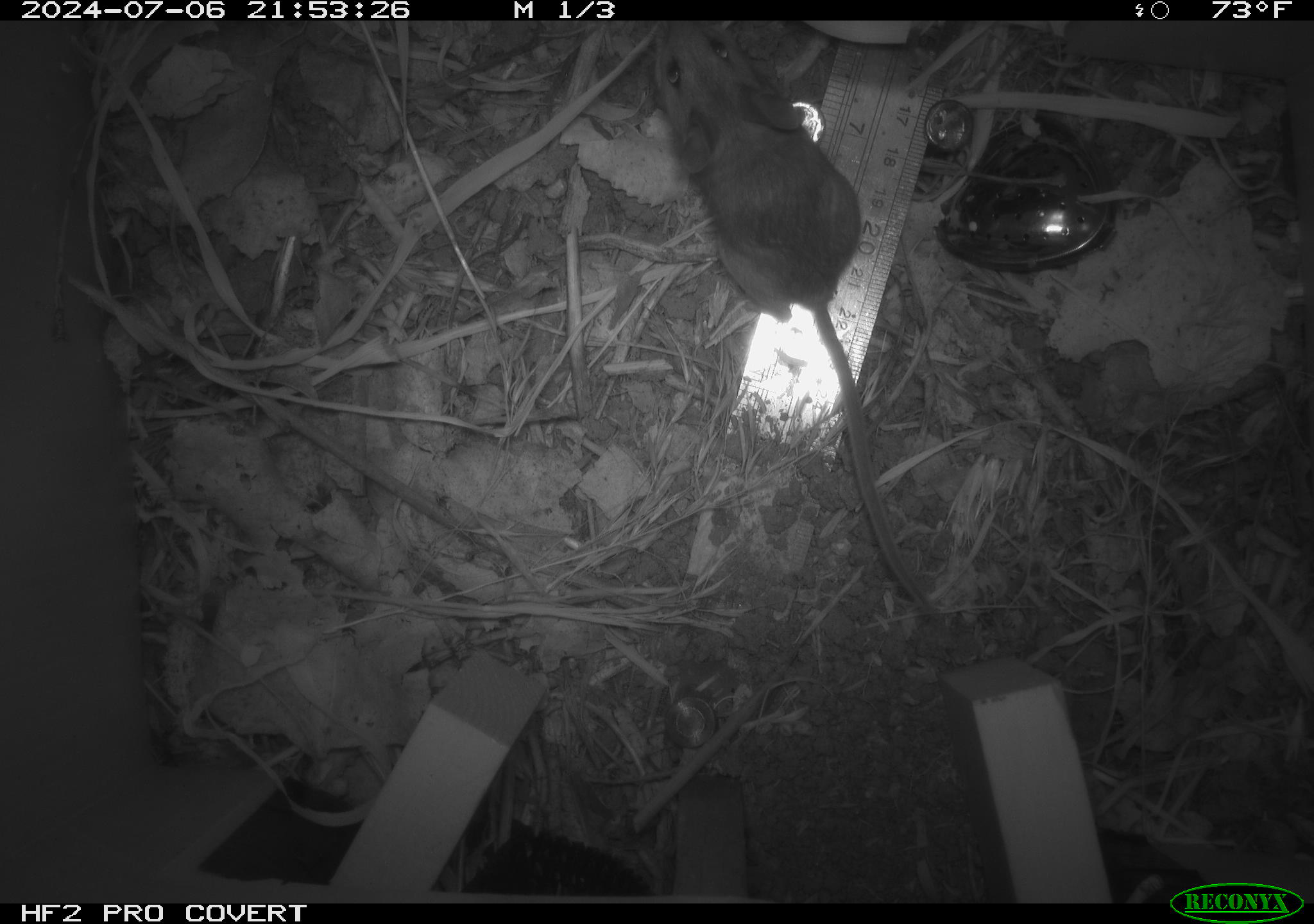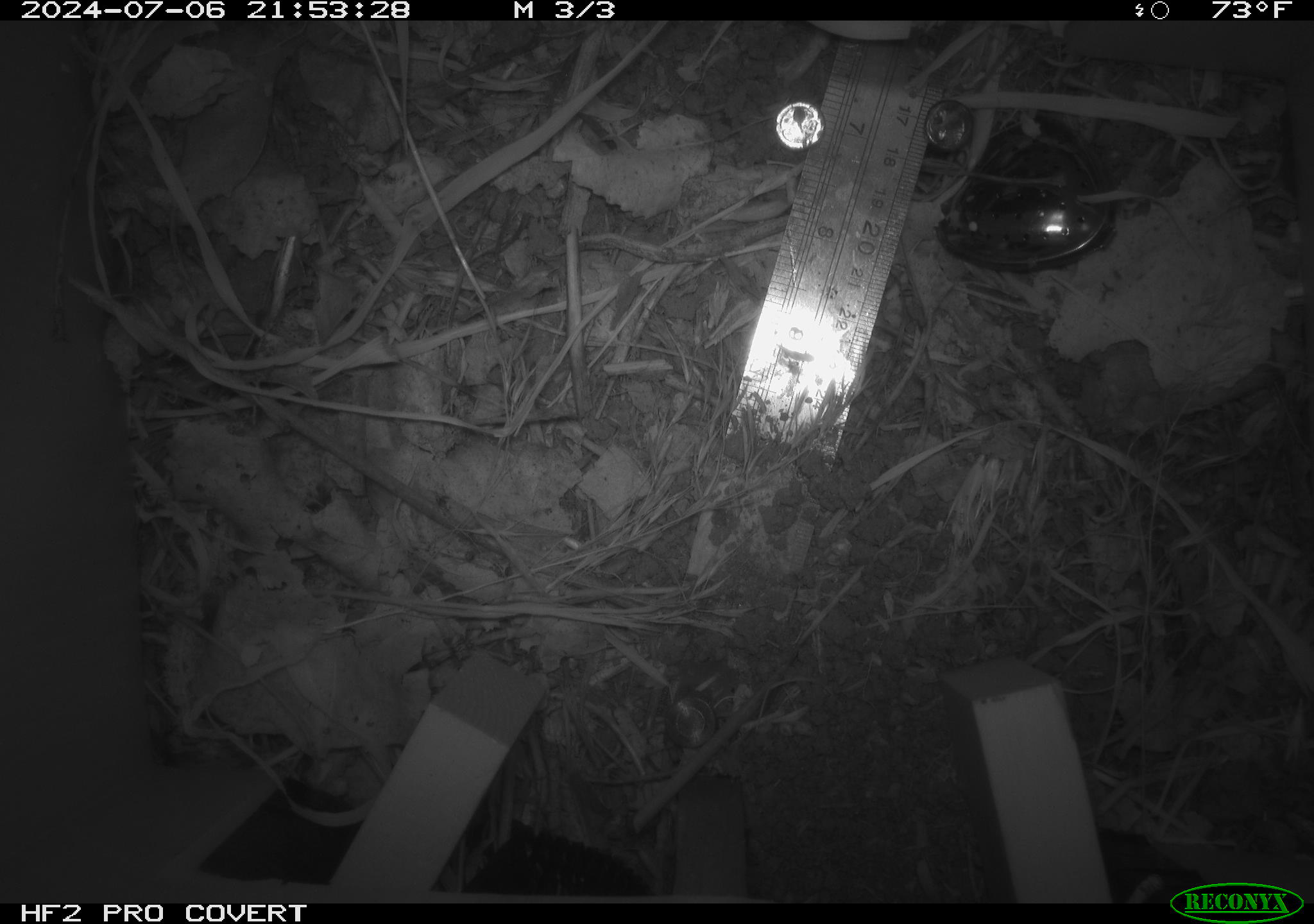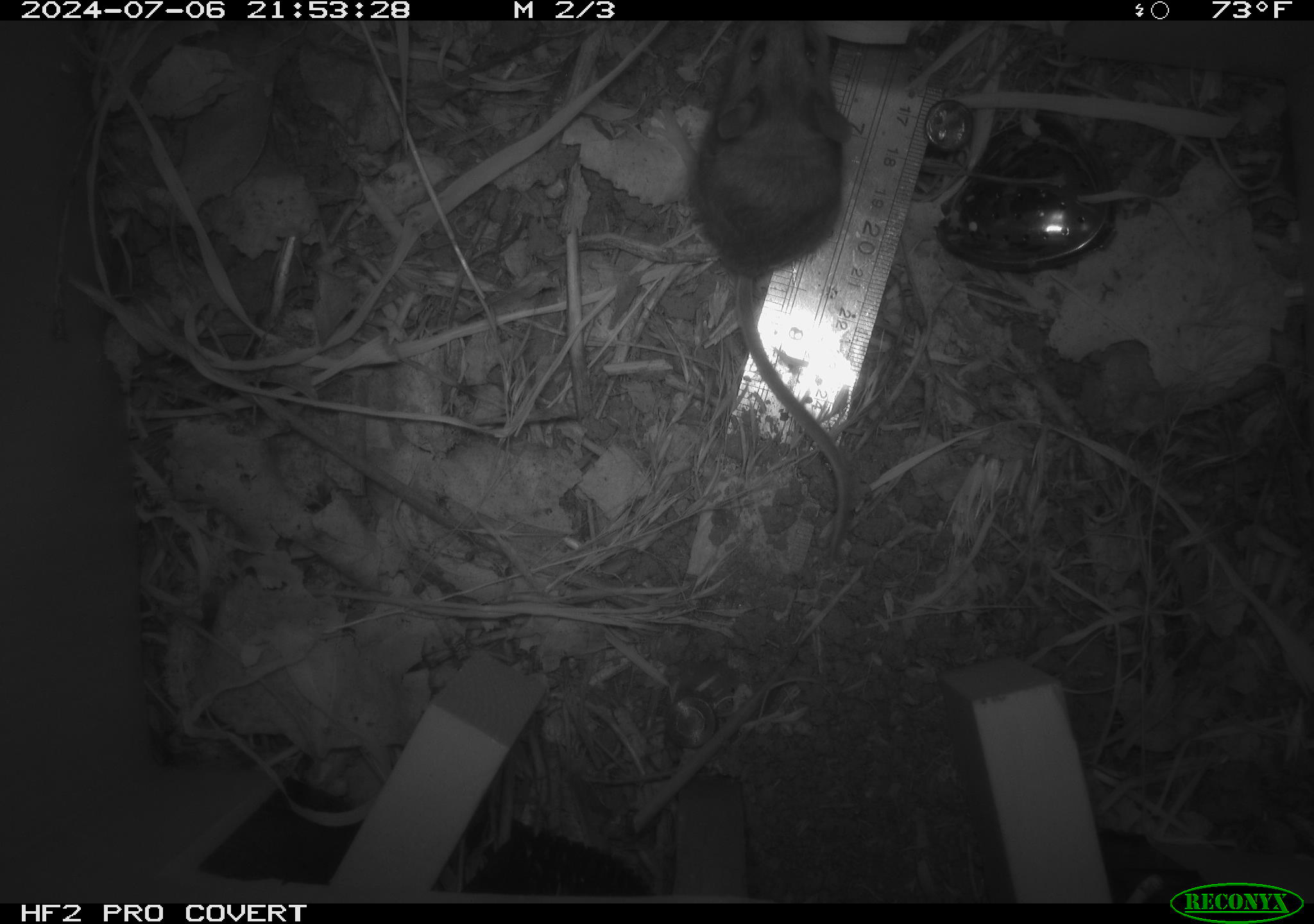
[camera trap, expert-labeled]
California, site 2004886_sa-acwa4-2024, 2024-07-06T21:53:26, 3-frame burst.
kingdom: Animalia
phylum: Chordata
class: Mammalia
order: Rodentia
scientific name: Rodentia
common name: mouse species